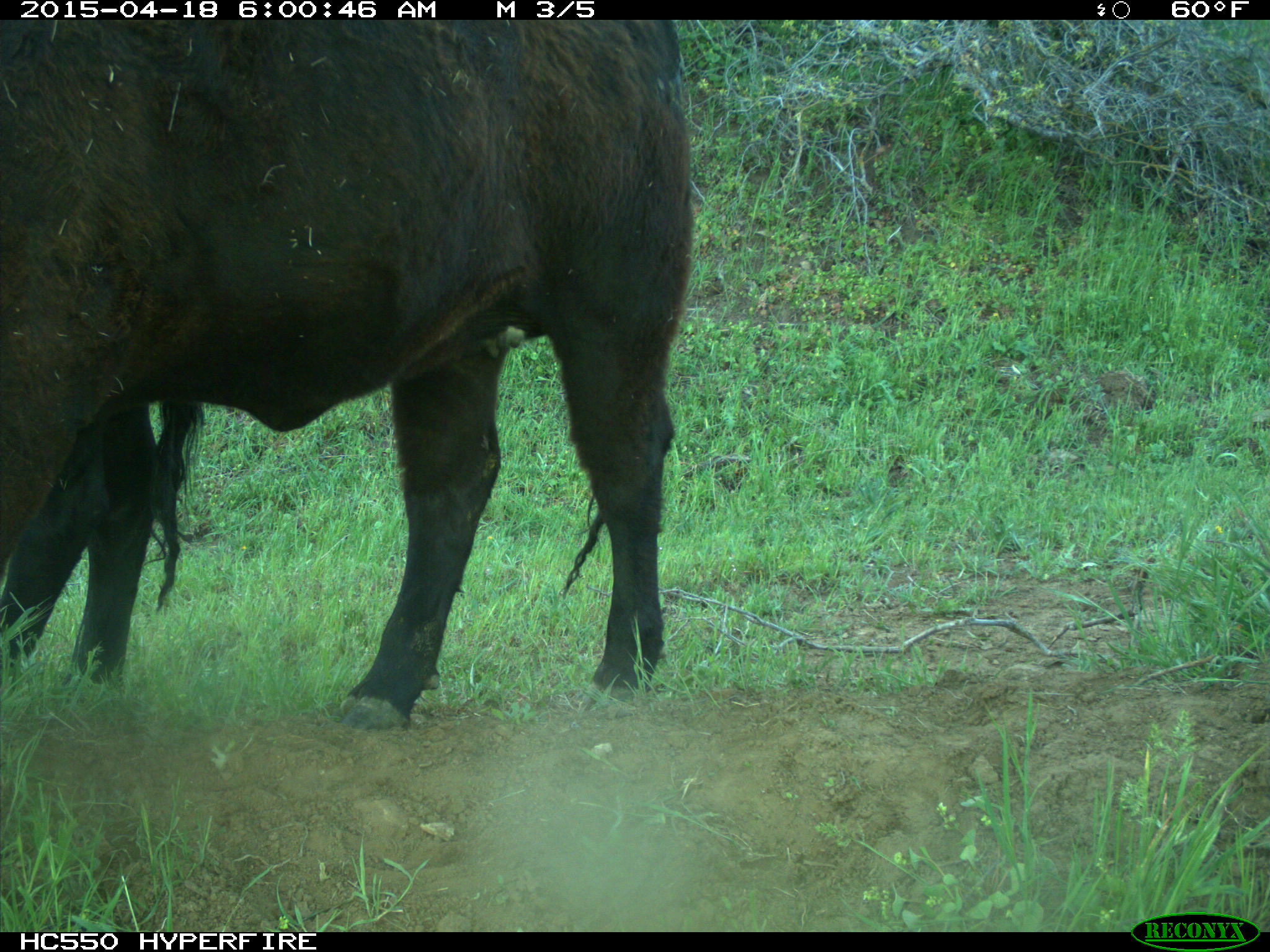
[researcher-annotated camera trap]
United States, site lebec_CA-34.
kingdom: Animalia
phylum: Chordata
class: Mammalia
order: Artiodactyla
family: Bovidae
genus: Bos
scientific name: Bos taurus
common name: domestic cow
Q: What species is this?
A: Bos taurus (domestic cow).